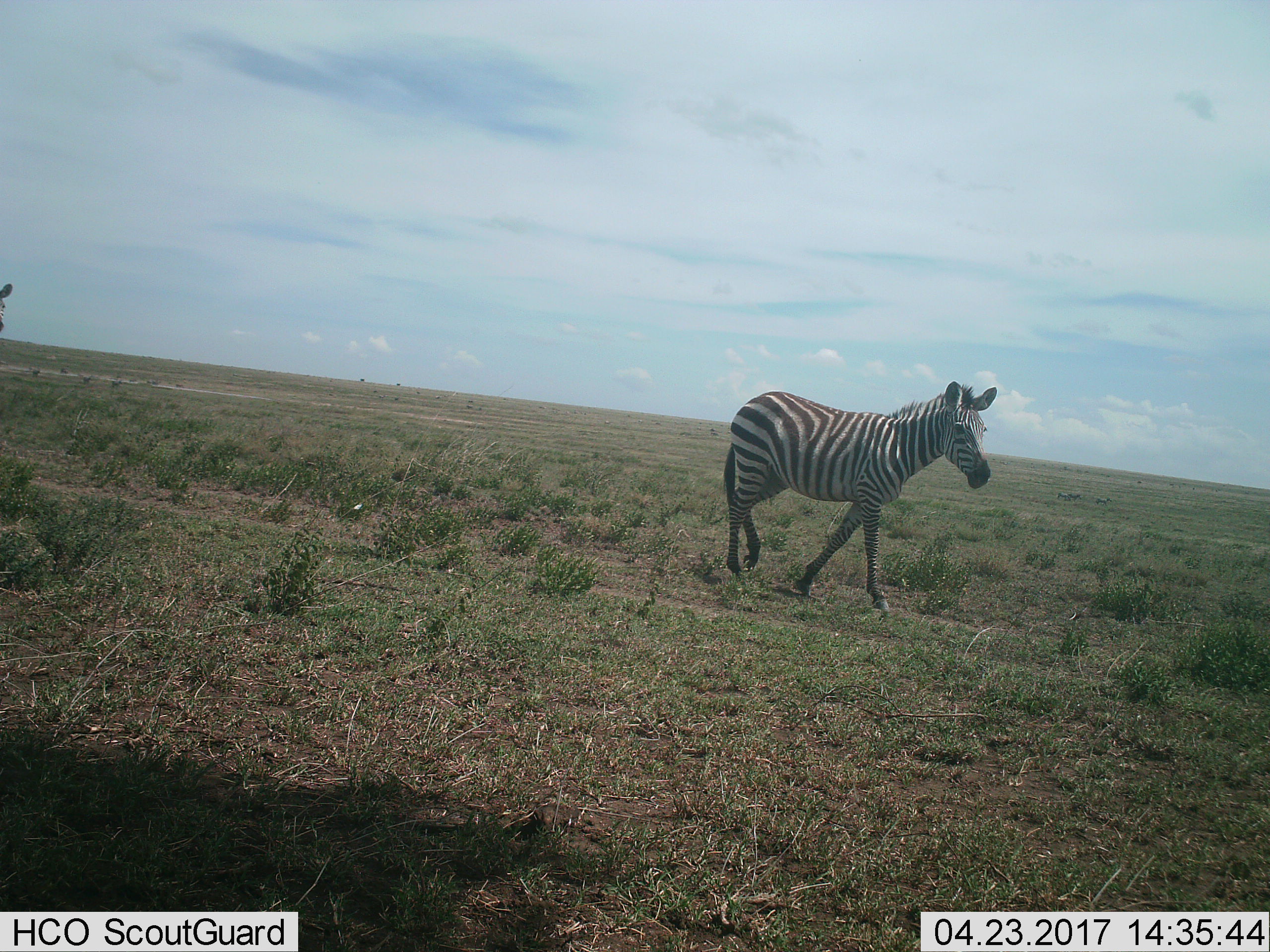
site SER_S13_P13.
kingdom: Animalia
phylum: Chordata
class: Mammalia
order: Perissodactyla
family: Equidae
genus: Equus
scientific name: Equus quagga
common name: plains zebra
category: zebraplains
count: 1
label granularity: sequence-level